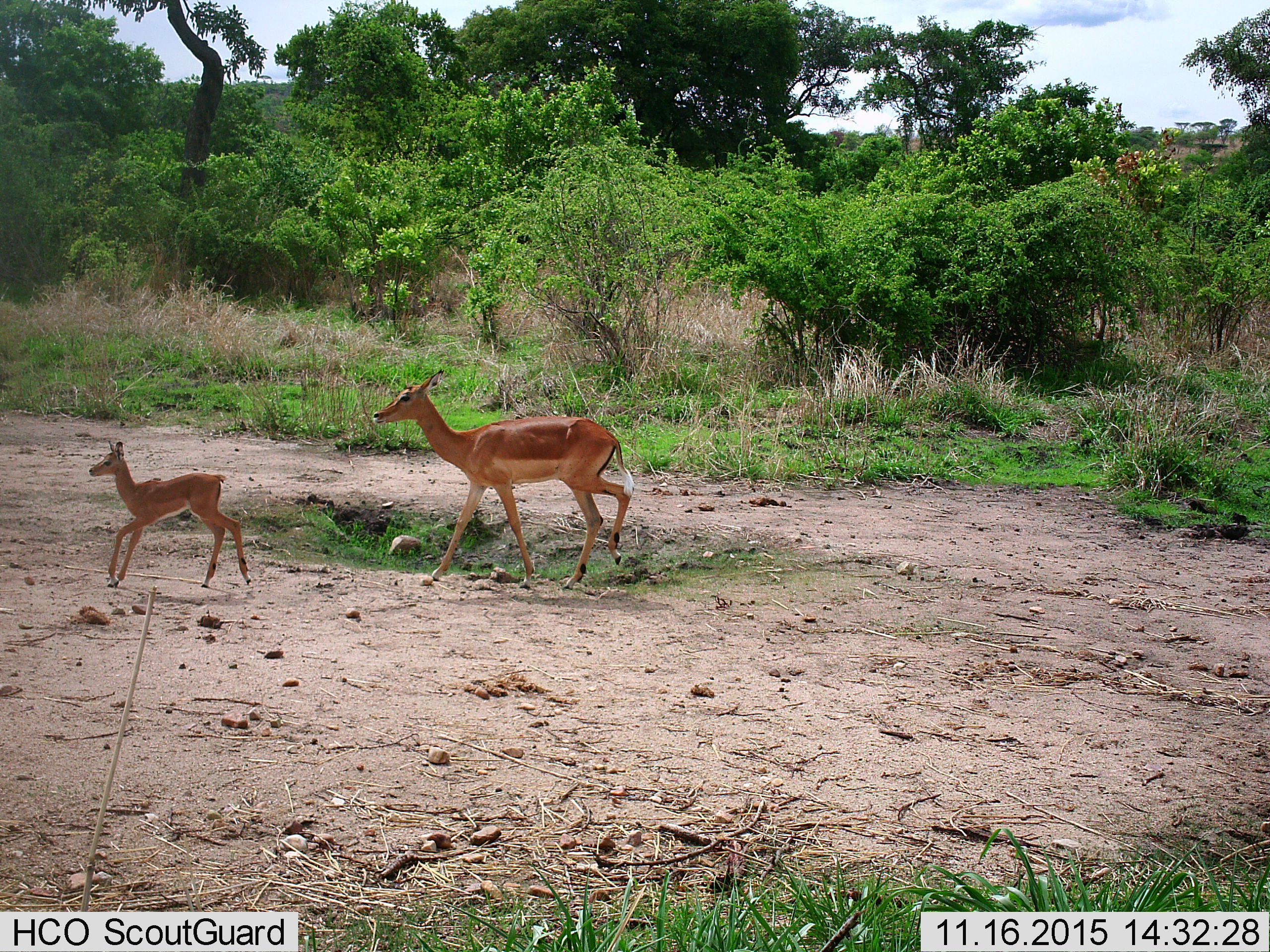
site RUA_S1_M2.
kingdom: Animalia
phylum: Chordata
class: Mammalia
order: Artiodactyla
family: Bovidae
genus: Aepyceros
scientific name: Aepyceros melampus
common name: impala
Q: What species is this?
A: Impala (Aepyceros melampus).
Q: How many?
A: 2.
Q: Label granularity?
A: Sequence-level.